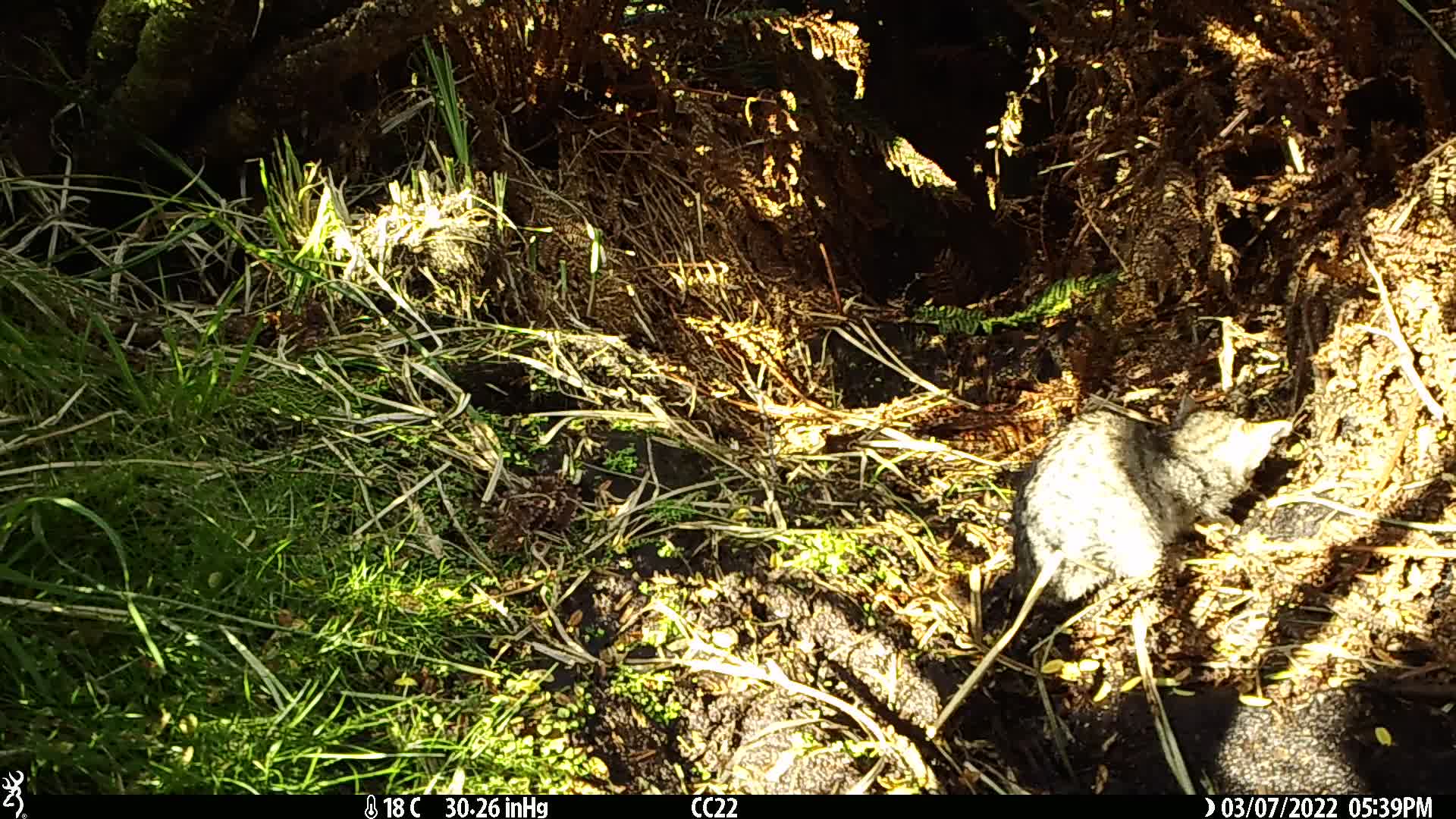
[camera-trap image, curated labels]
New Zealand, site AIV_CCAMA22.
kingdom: Animalia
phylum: Chordata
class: Mammalia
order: Carnivora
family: Felidae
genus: Felis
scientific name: Felis catus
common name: domestic cat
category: cat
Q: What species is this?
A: Cat (domestic cat) (Felis catus).